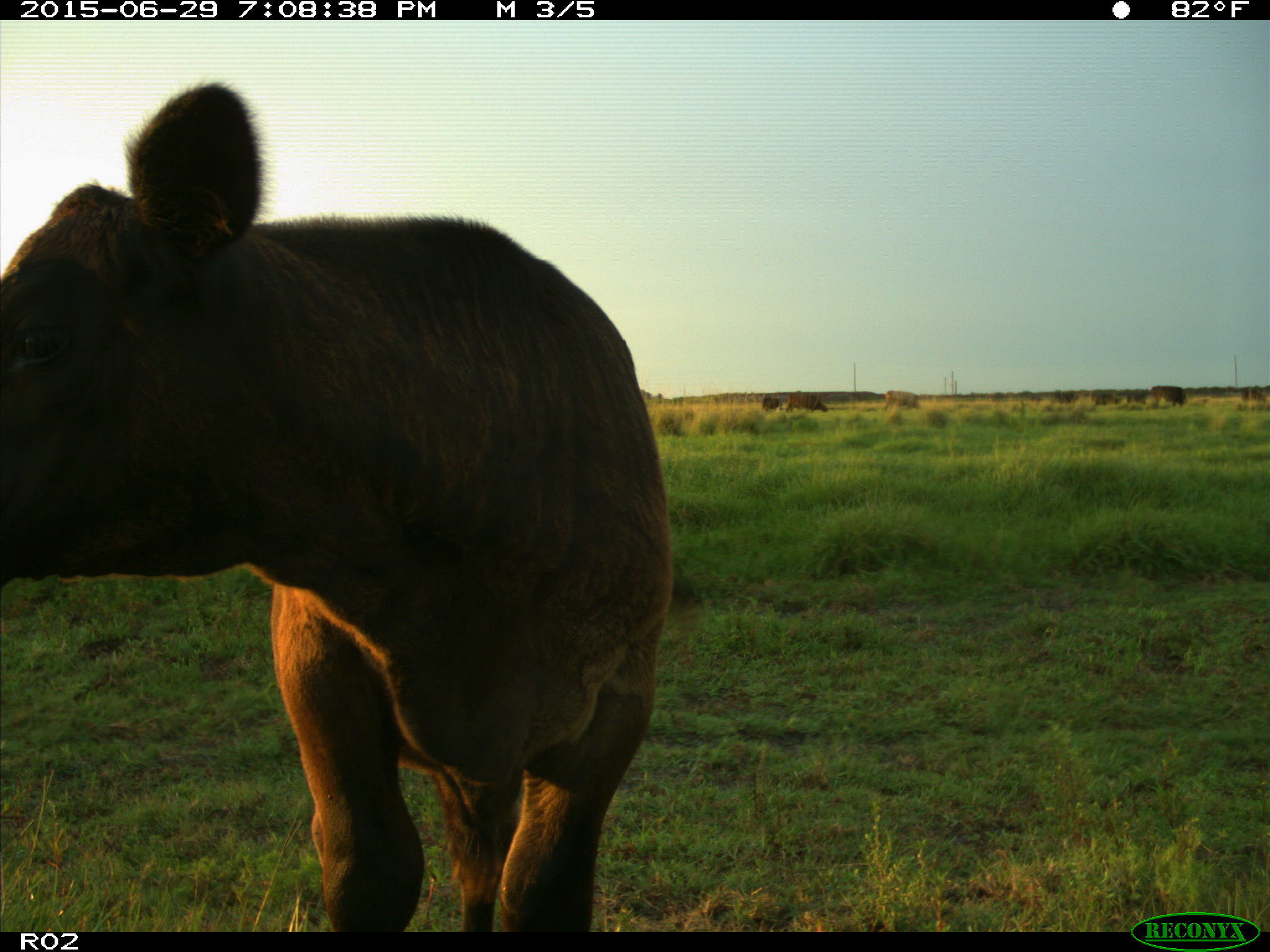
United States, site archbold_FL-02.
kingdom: Animalia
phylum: Chordata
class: Mammalia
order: Artiodactyla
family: Bovidae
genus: Bos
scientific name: Bos taurus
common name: domestic cow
Bos taurus (domestic cow).